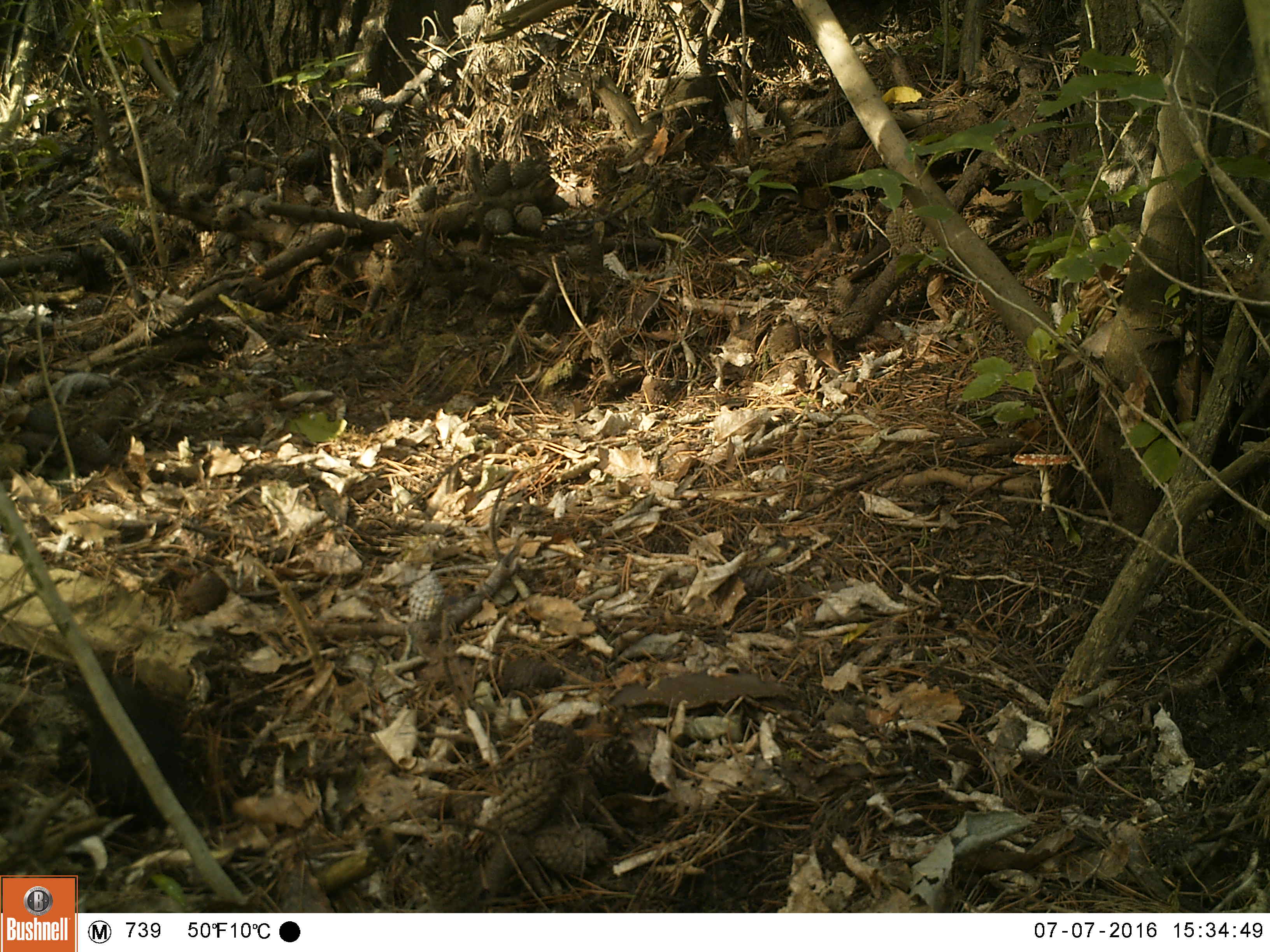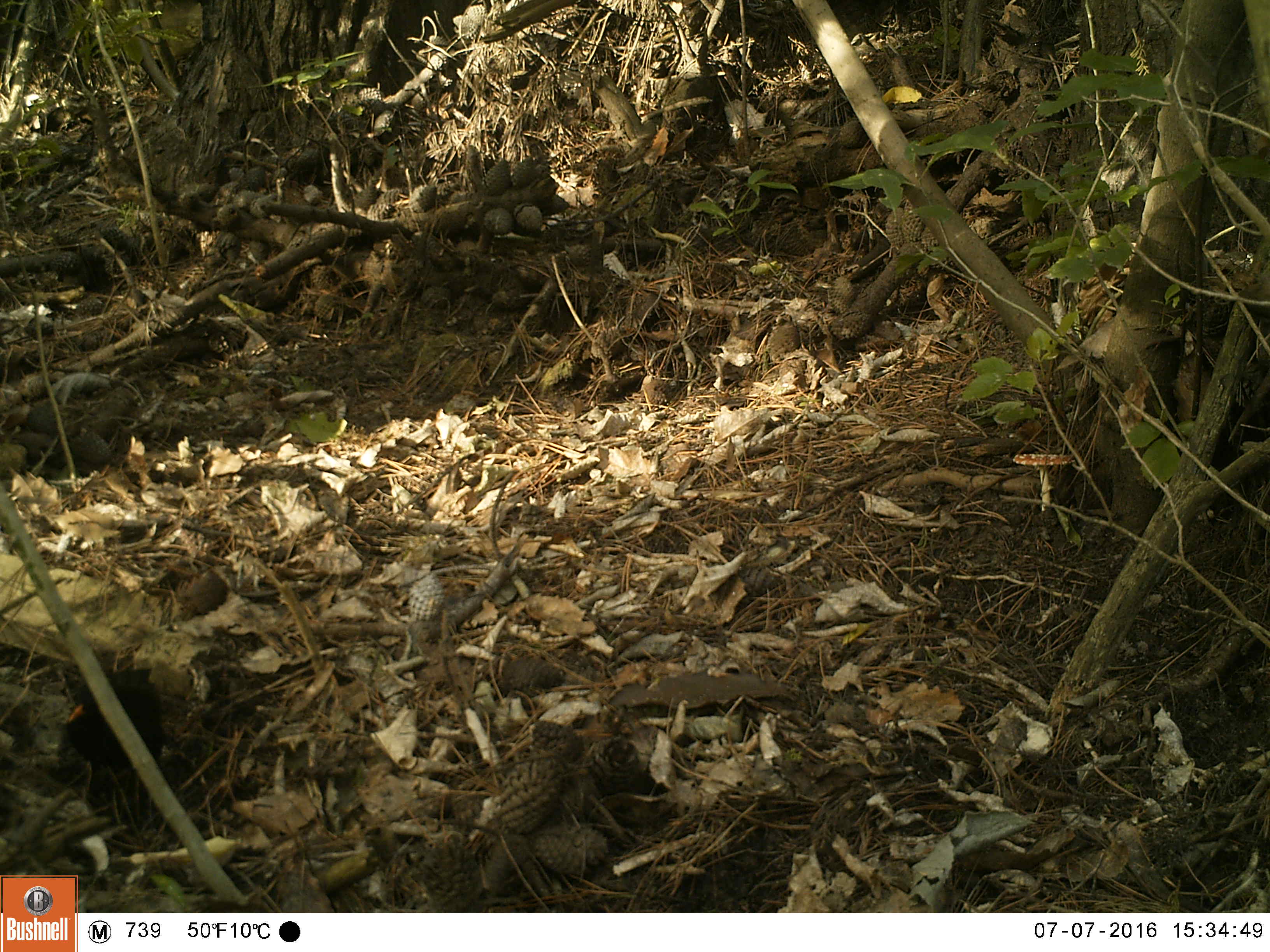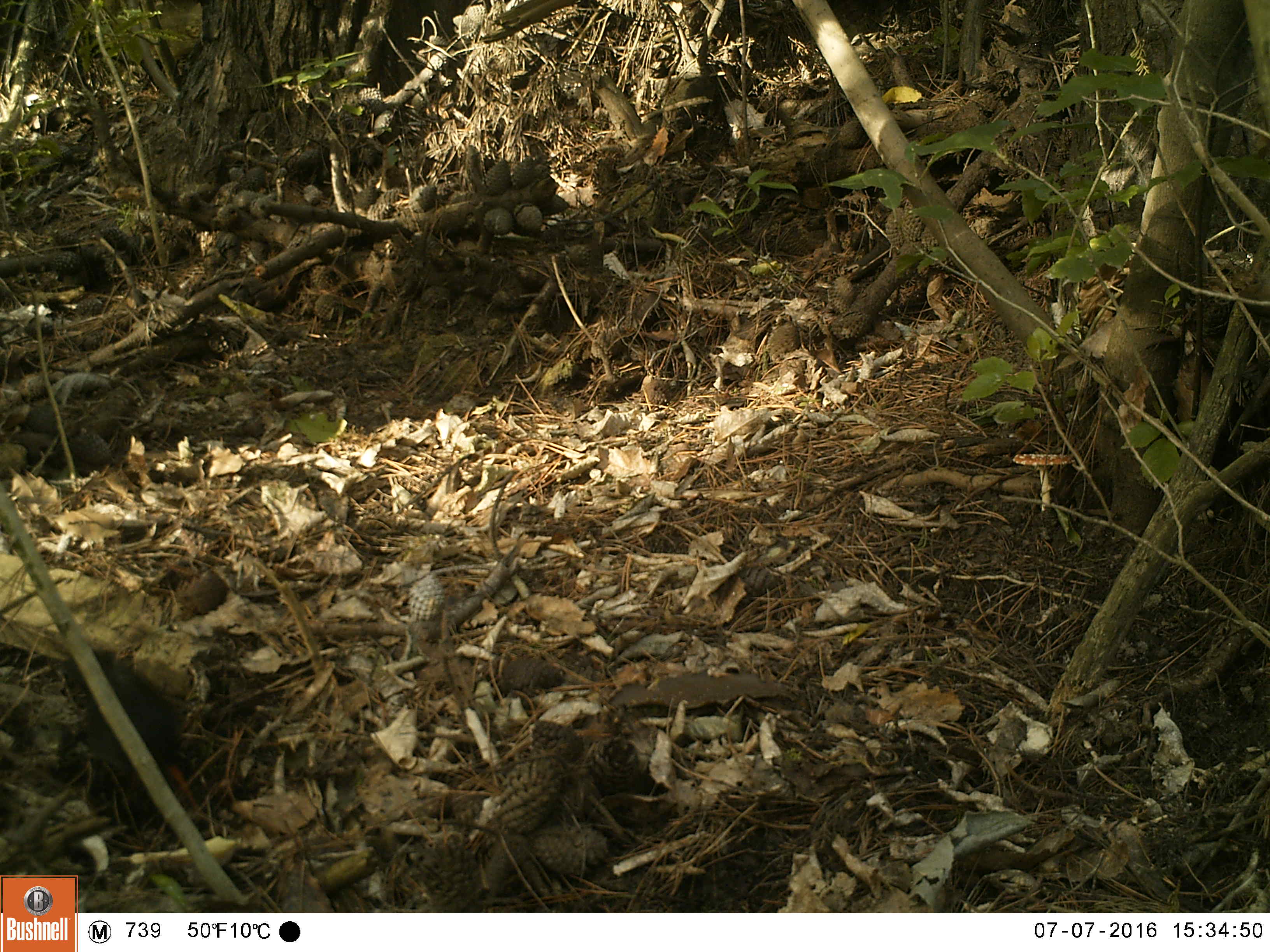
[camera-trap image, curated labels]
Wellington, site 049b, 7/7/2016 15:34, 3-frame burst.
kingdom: Animalia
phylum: Chordata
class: Aves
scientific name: Aves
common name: bird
Bird (Aves).